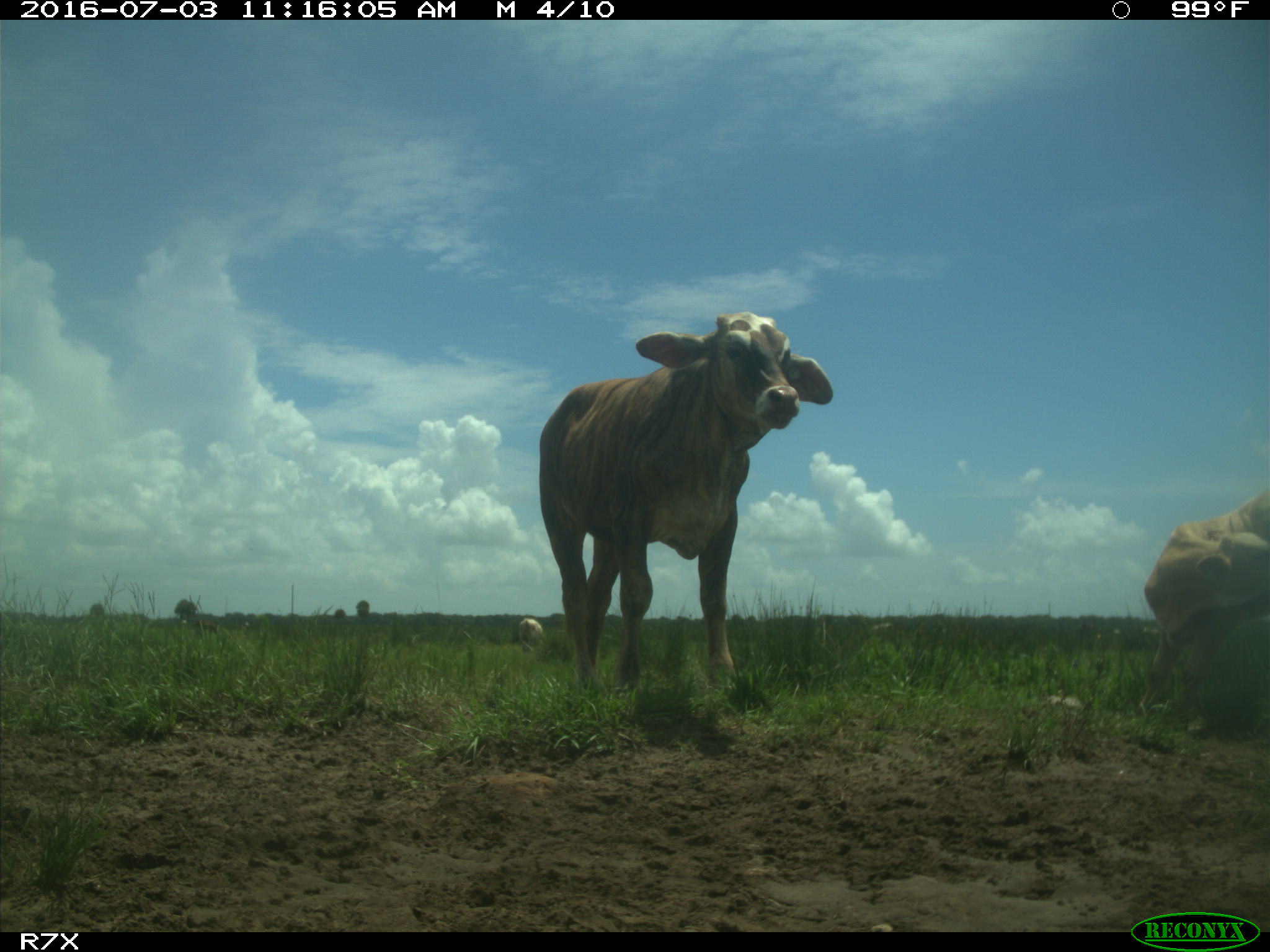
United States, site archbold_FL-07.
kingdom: Animalia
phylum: Chordata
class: Mammalia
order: Artiodactyla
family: Bovidae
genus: Bos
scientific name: Bos taurus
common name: domestic cow